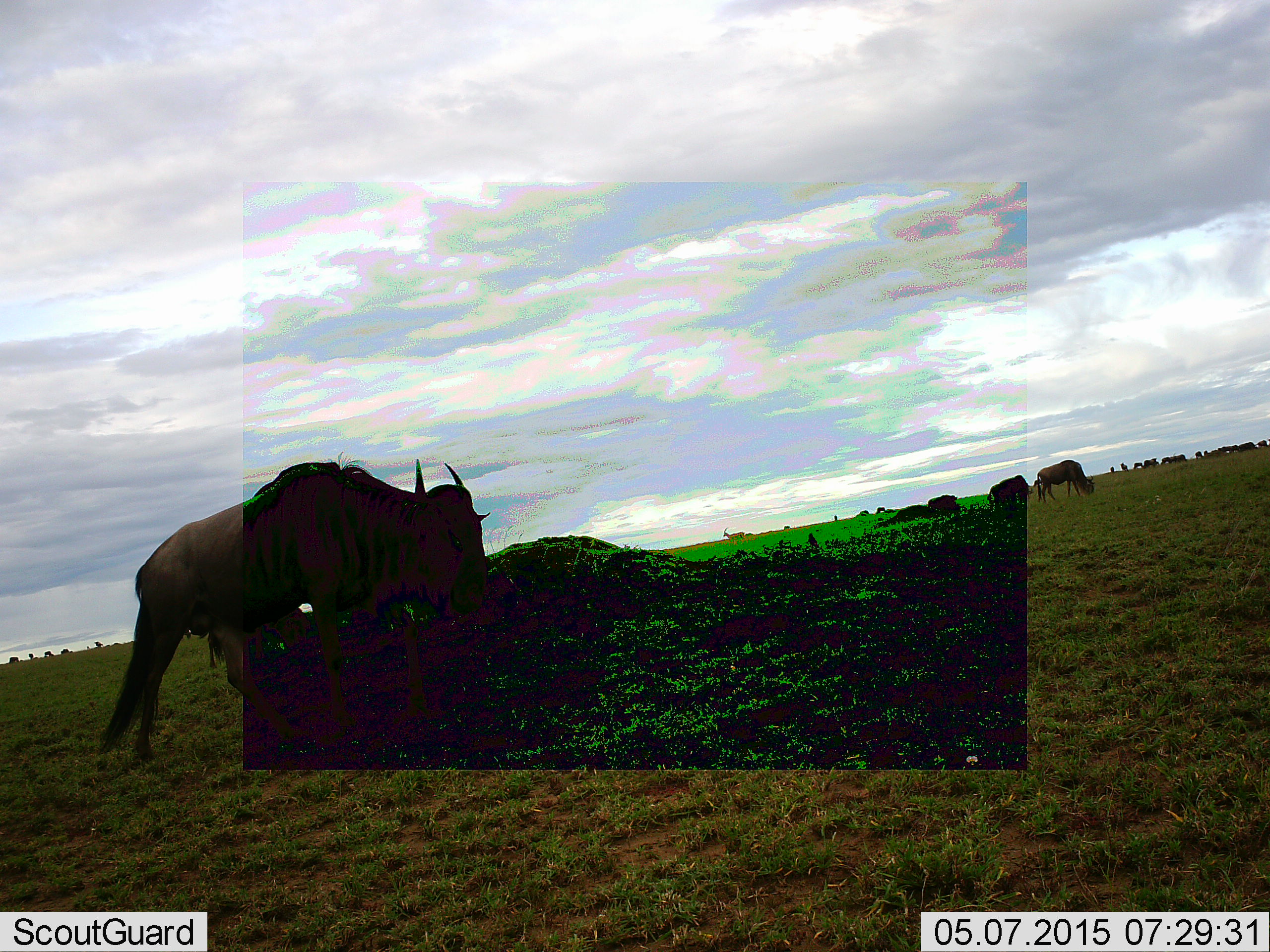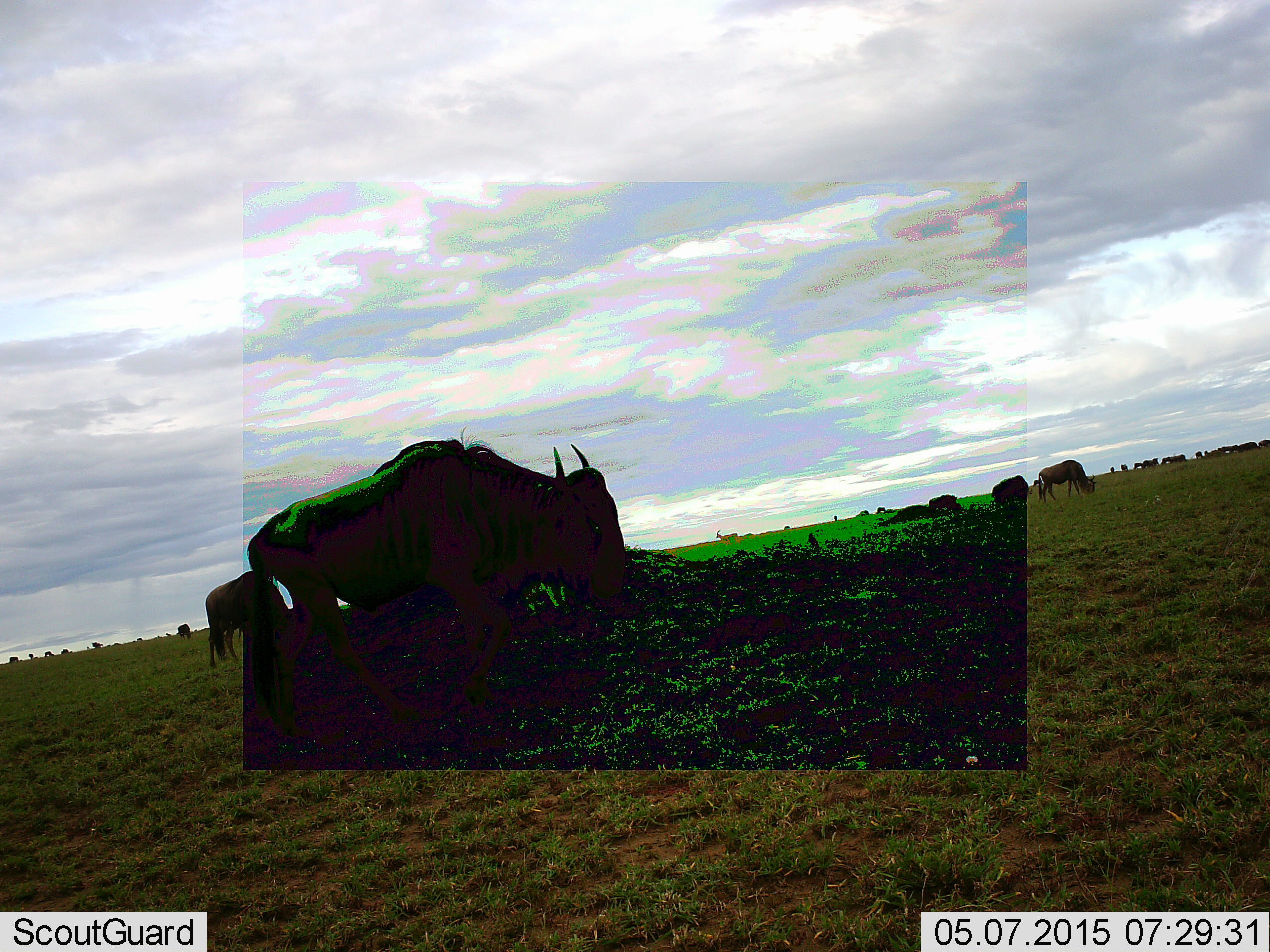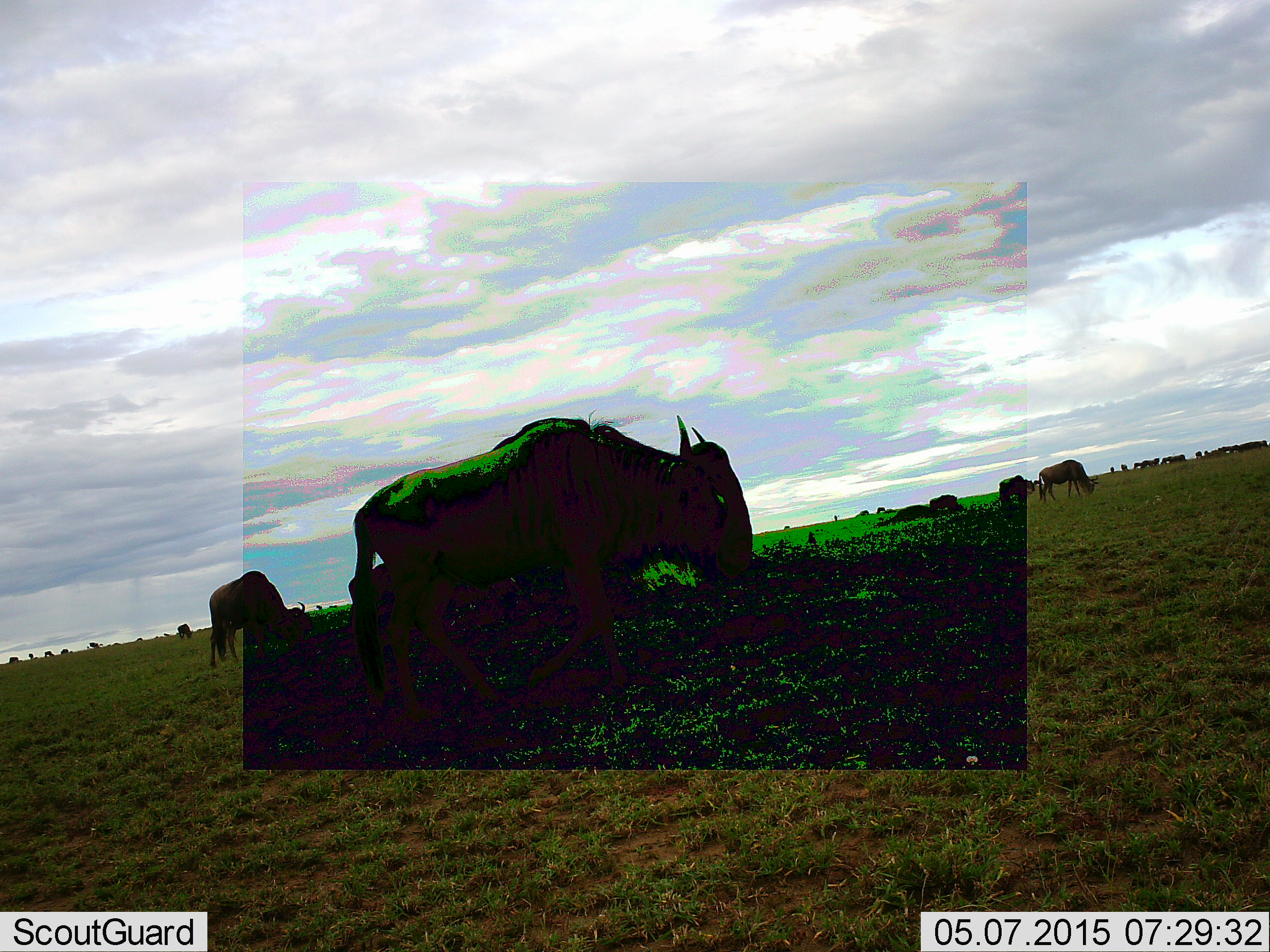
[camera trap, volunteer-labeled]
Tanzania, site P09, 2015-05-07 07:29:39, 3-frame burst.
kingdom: Animalia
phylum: Chordata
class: Mammalia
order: Artiodactyla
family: Bovidae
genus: Connochaetes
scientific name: Connochaetes taurinus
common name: blue wildebeest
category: wildebeest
Wildebeest (blue wildebeest) (Connochaetes taurinus), count 11-50. Behavior (volunteer vote fractions): standing 45%, resting 0%, moving 82%, interacting 0%. Young present (vote fraction): 0%. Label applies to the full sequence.